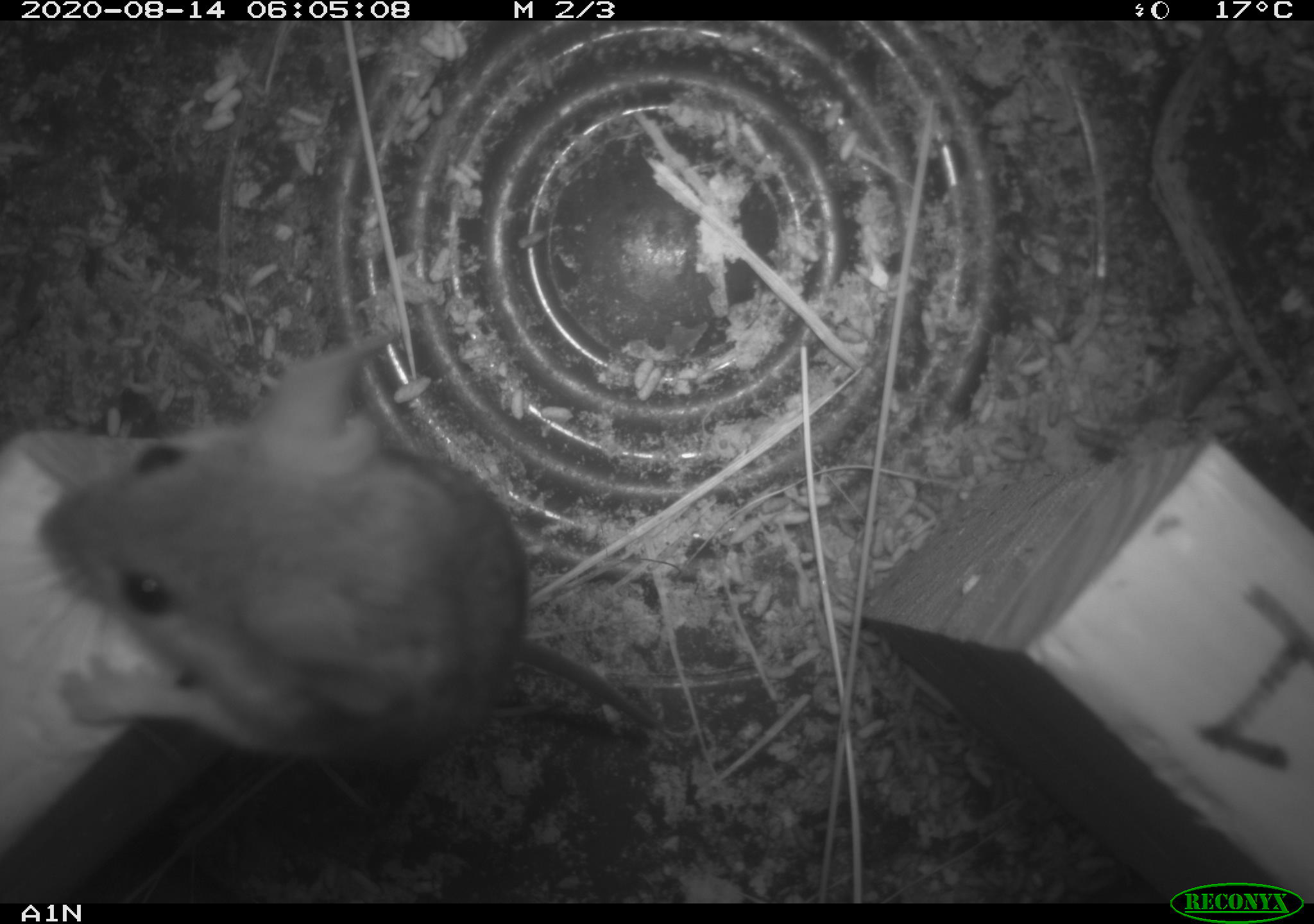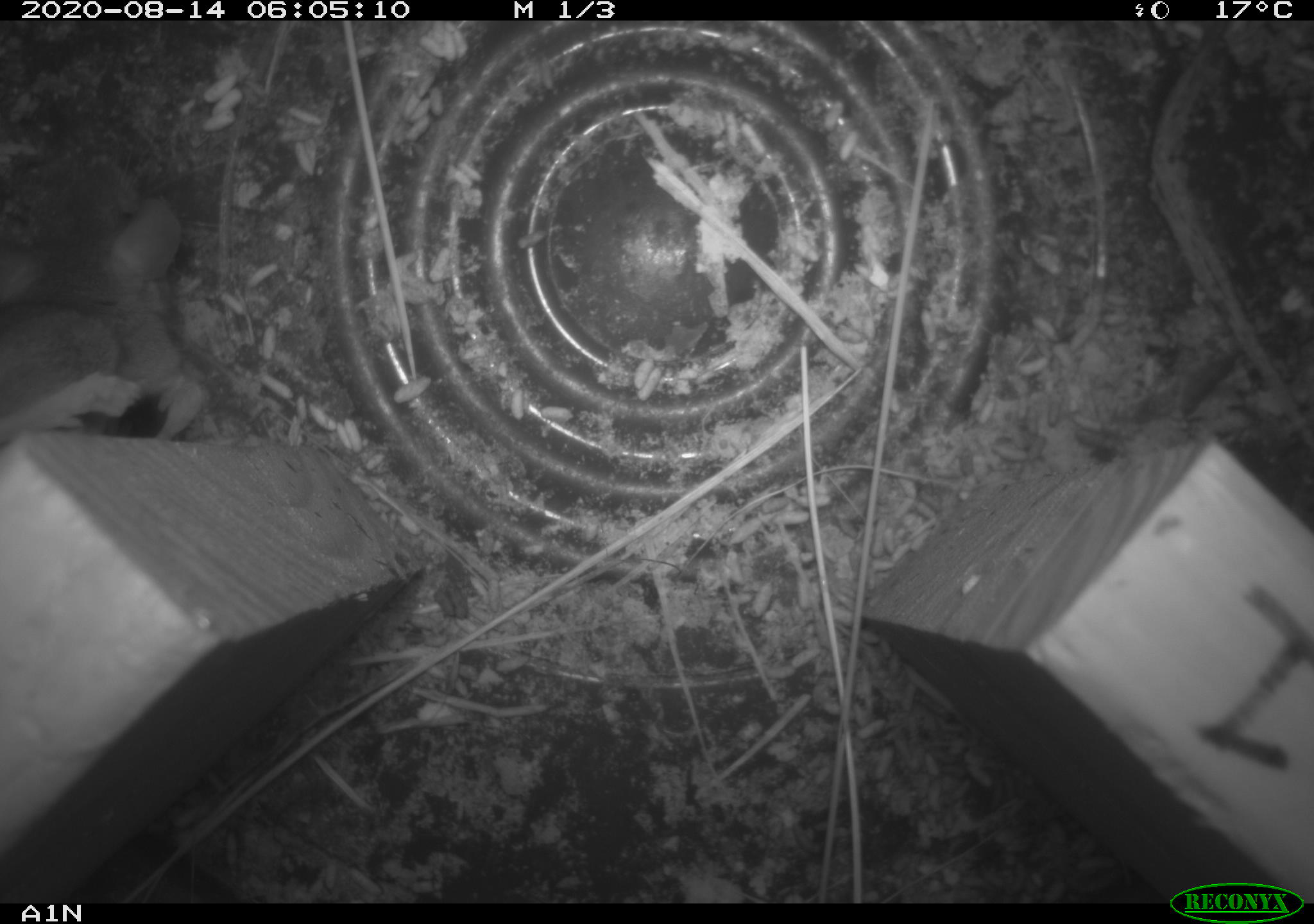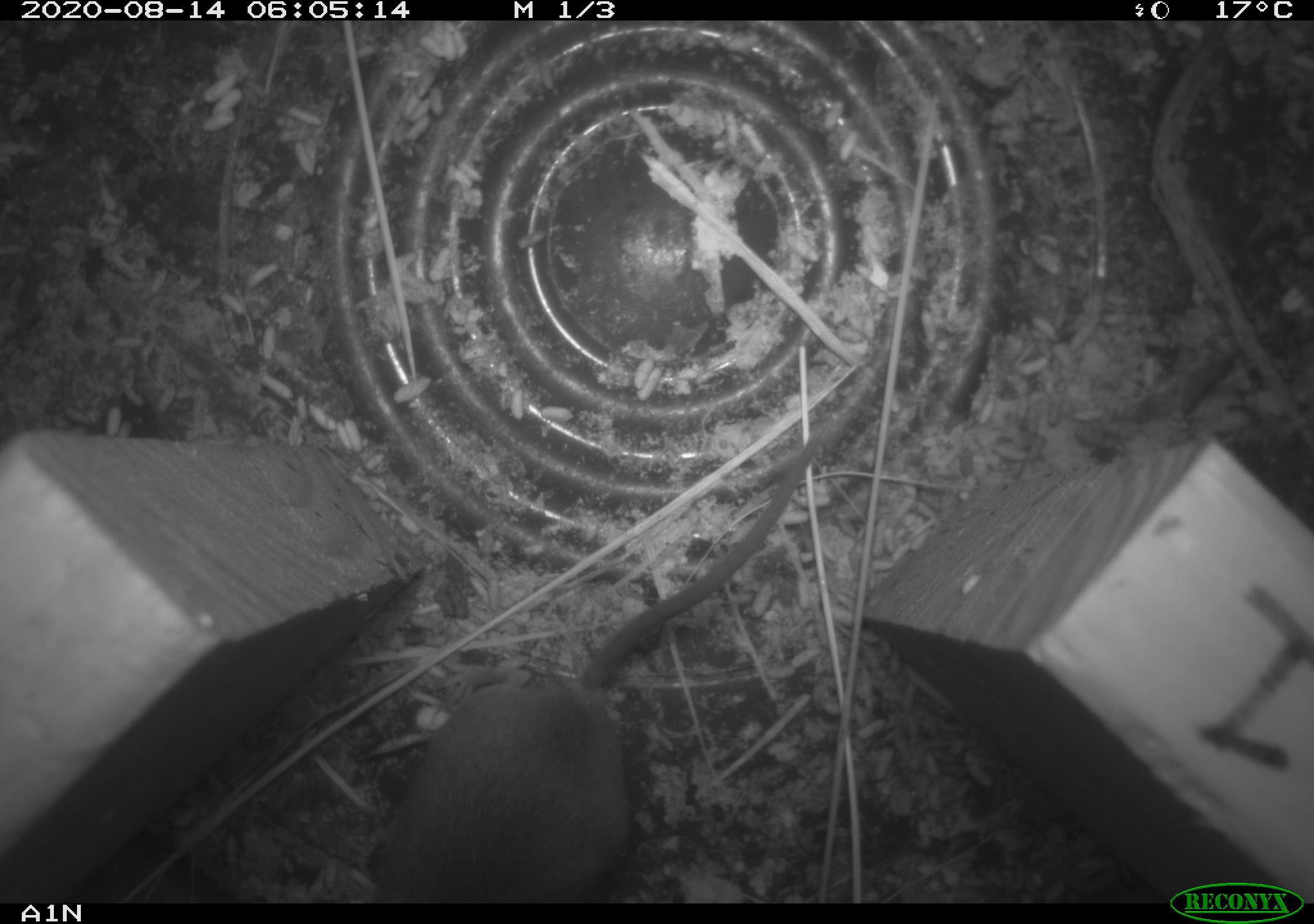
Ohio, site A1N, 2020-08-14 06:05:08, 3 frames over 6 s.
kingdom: Animalia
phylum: Chordata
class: Mammalia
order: Rodentia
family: Cricetidae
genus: Peromyscus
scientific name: Peromyscus leucopus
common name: white-footed mouse